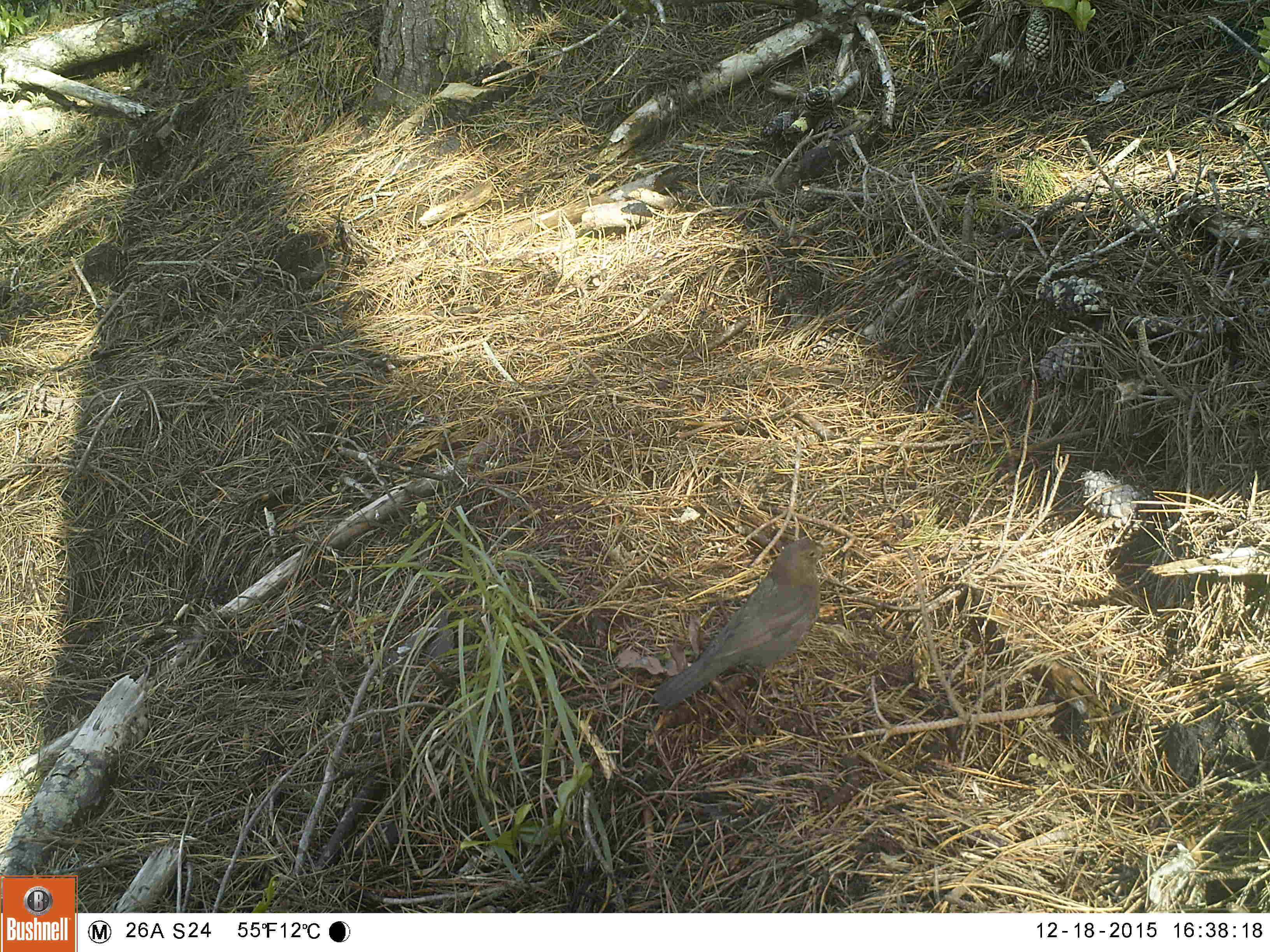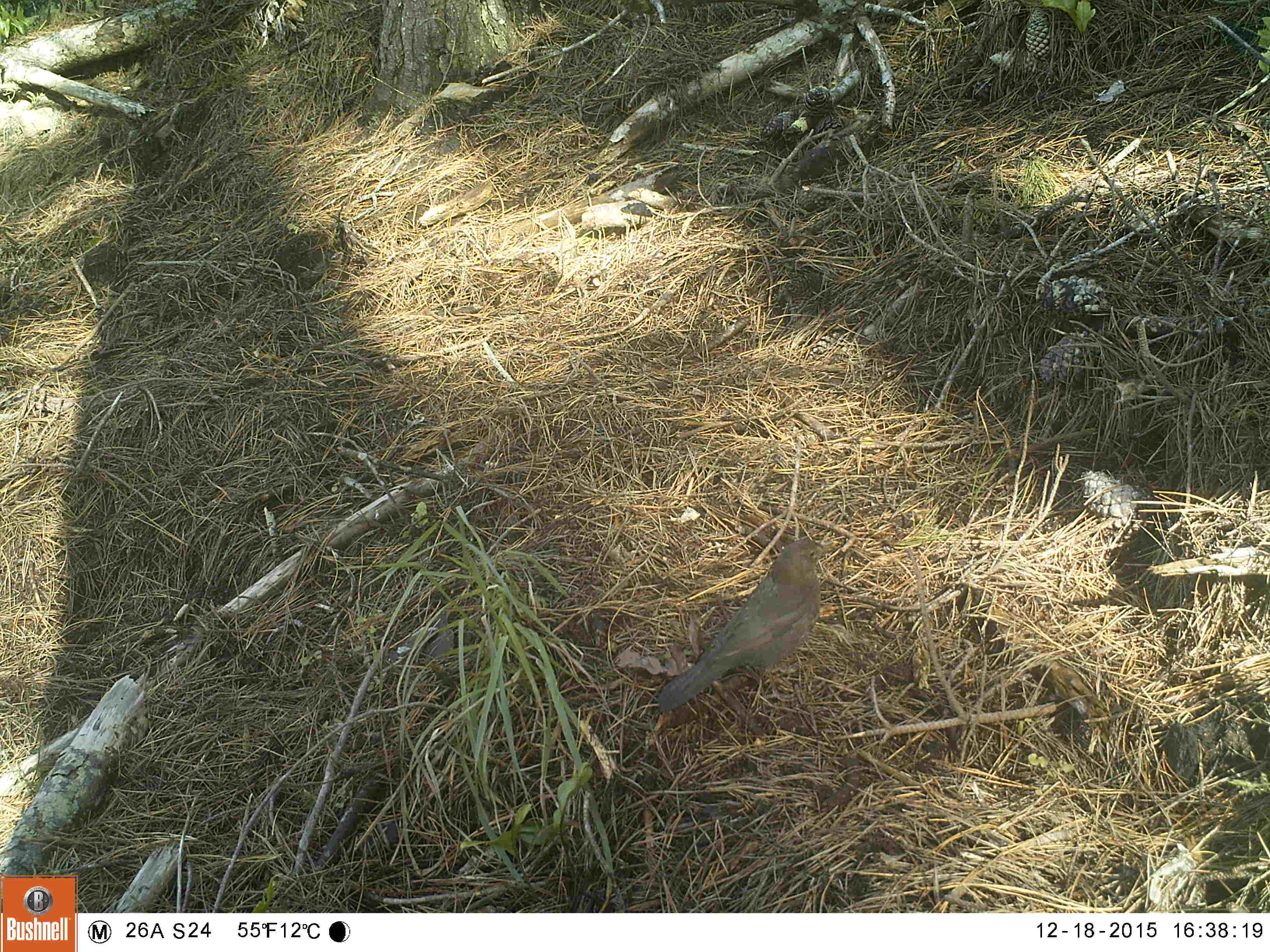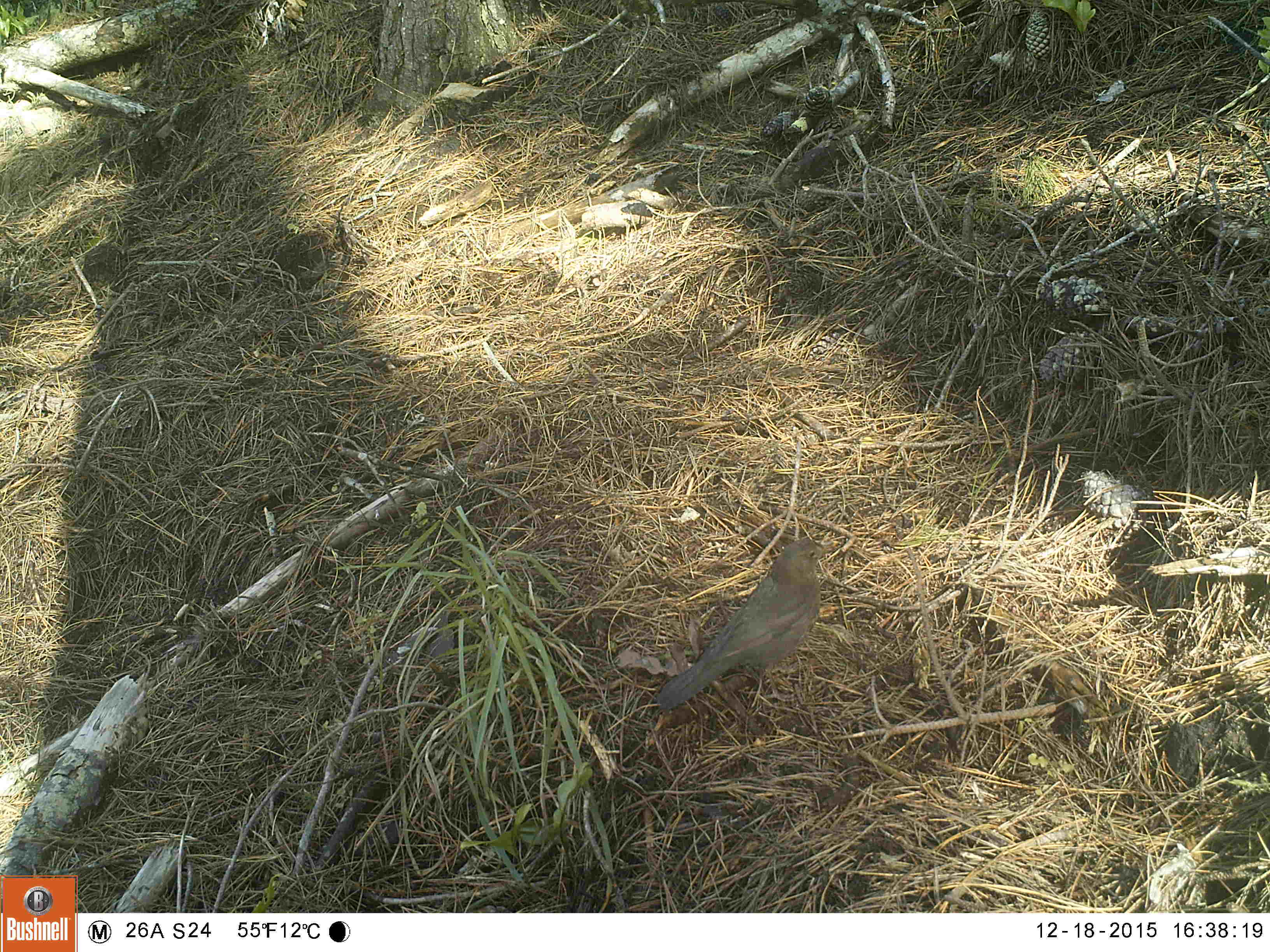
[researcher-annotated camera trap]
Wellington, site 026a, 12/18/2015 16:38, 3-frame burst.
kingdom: Animalia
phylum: Chordata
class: Aves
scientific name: Aves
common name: bird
Bird (Aves).